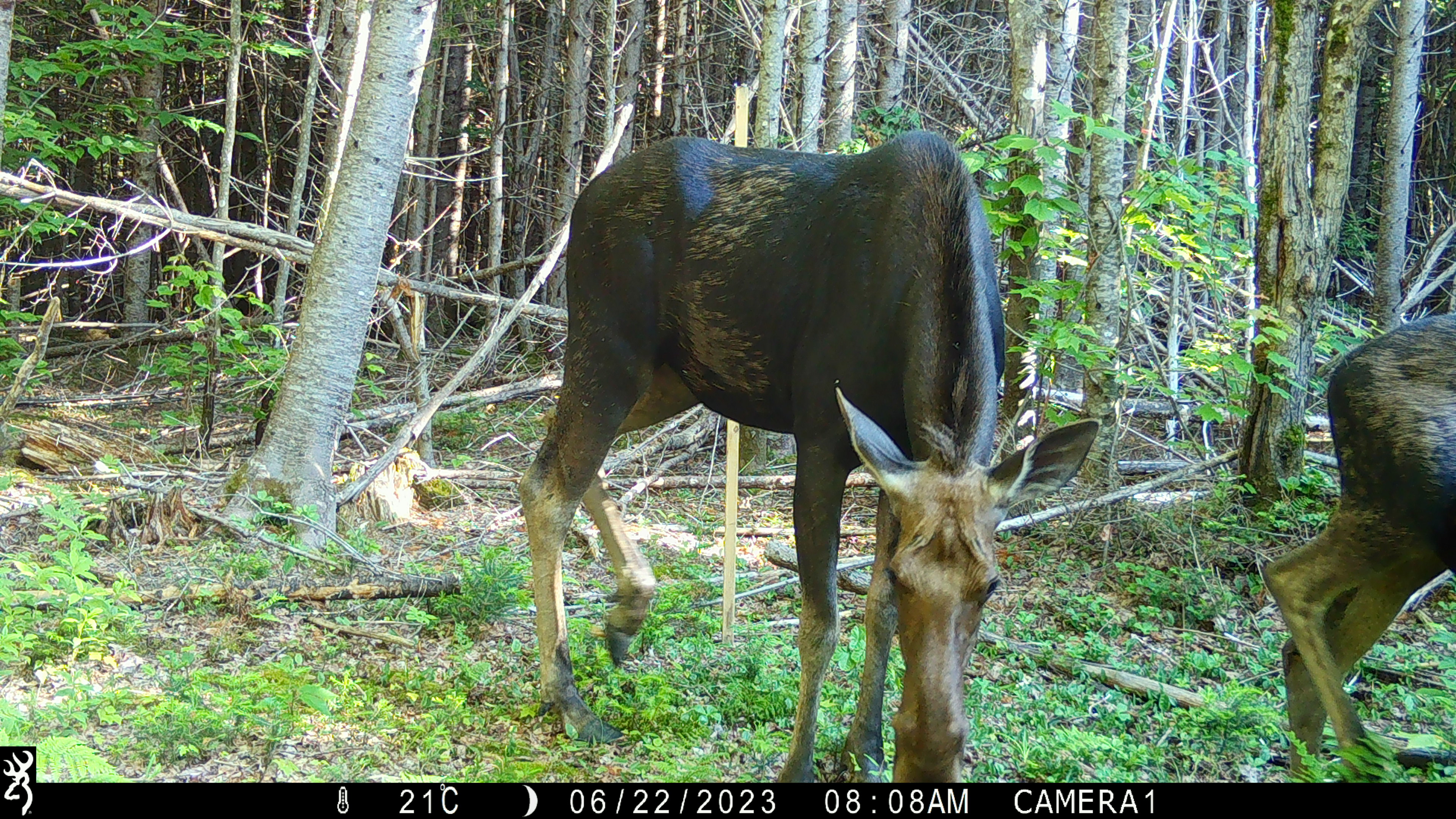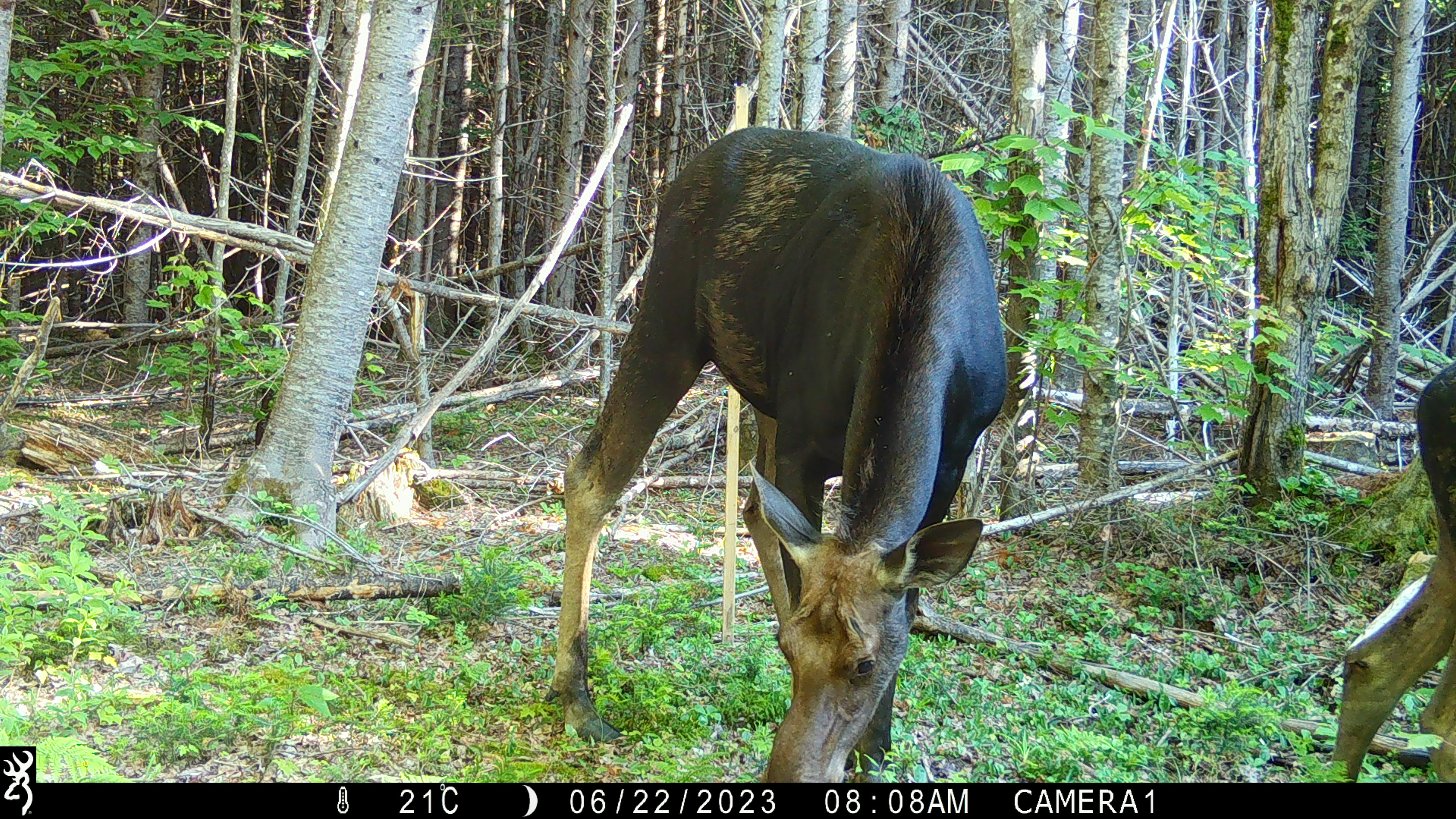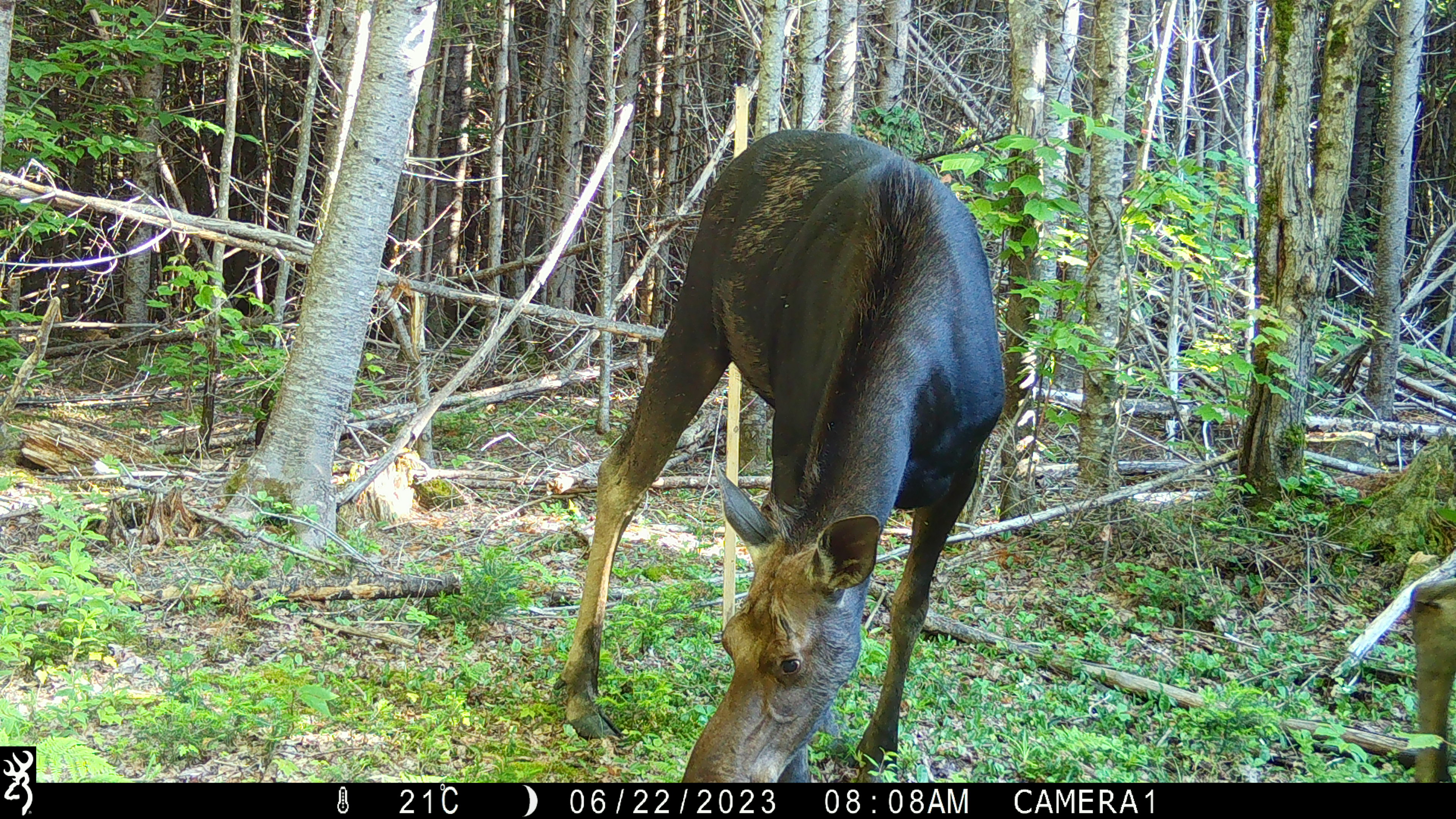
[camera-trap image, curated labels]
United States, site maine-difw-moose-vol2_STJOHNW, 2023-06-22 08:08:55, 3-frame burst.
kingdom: Animalia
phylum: Chordata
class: Mammalia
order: Artiodactyla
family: Cervidae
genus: Alces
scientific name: Alces alces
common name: moose